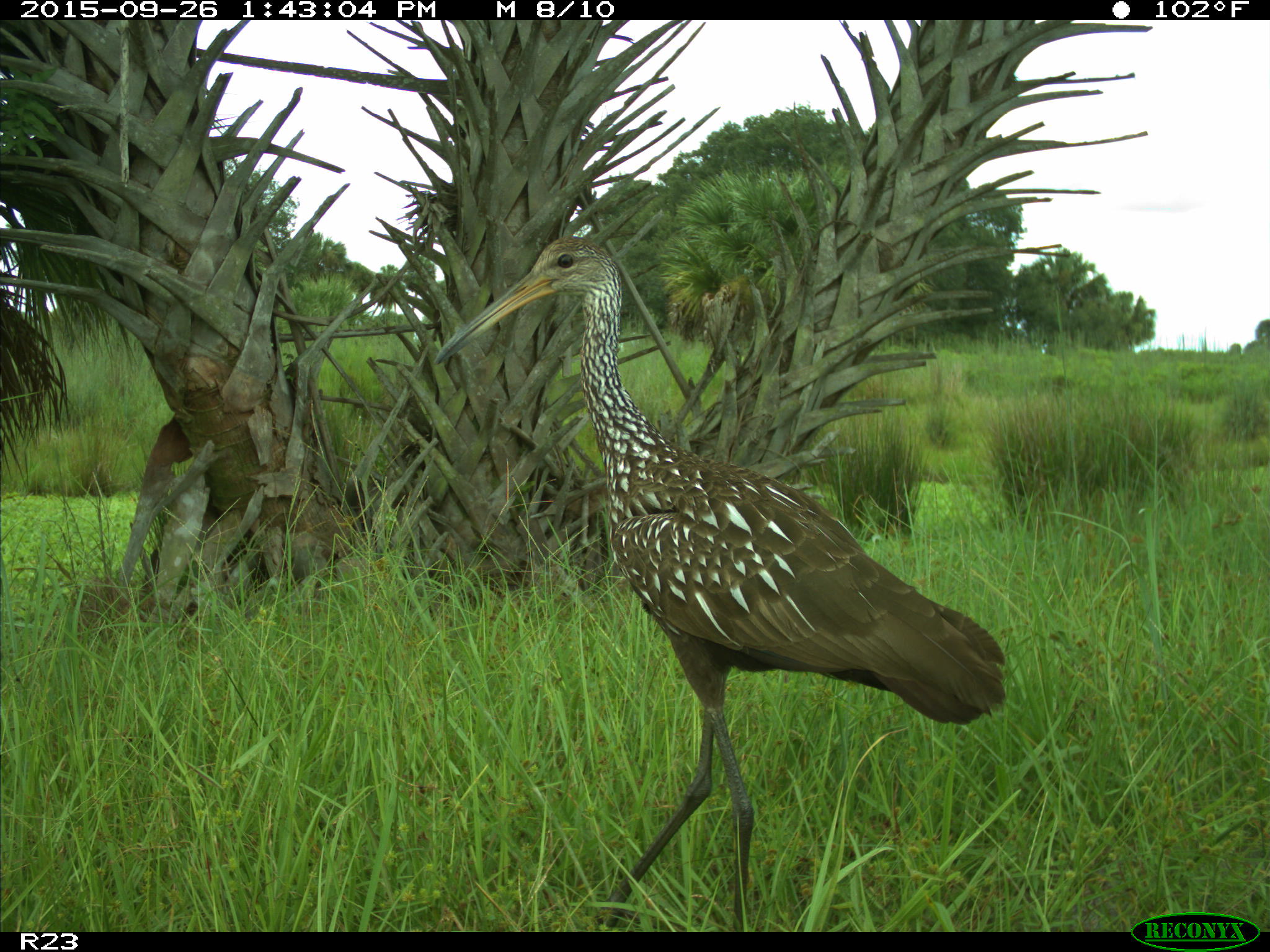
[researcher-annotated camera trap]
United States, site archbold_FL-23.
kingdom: Animalia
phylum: Chordata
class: Aves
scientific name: Aves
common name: birds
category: unidentified bird